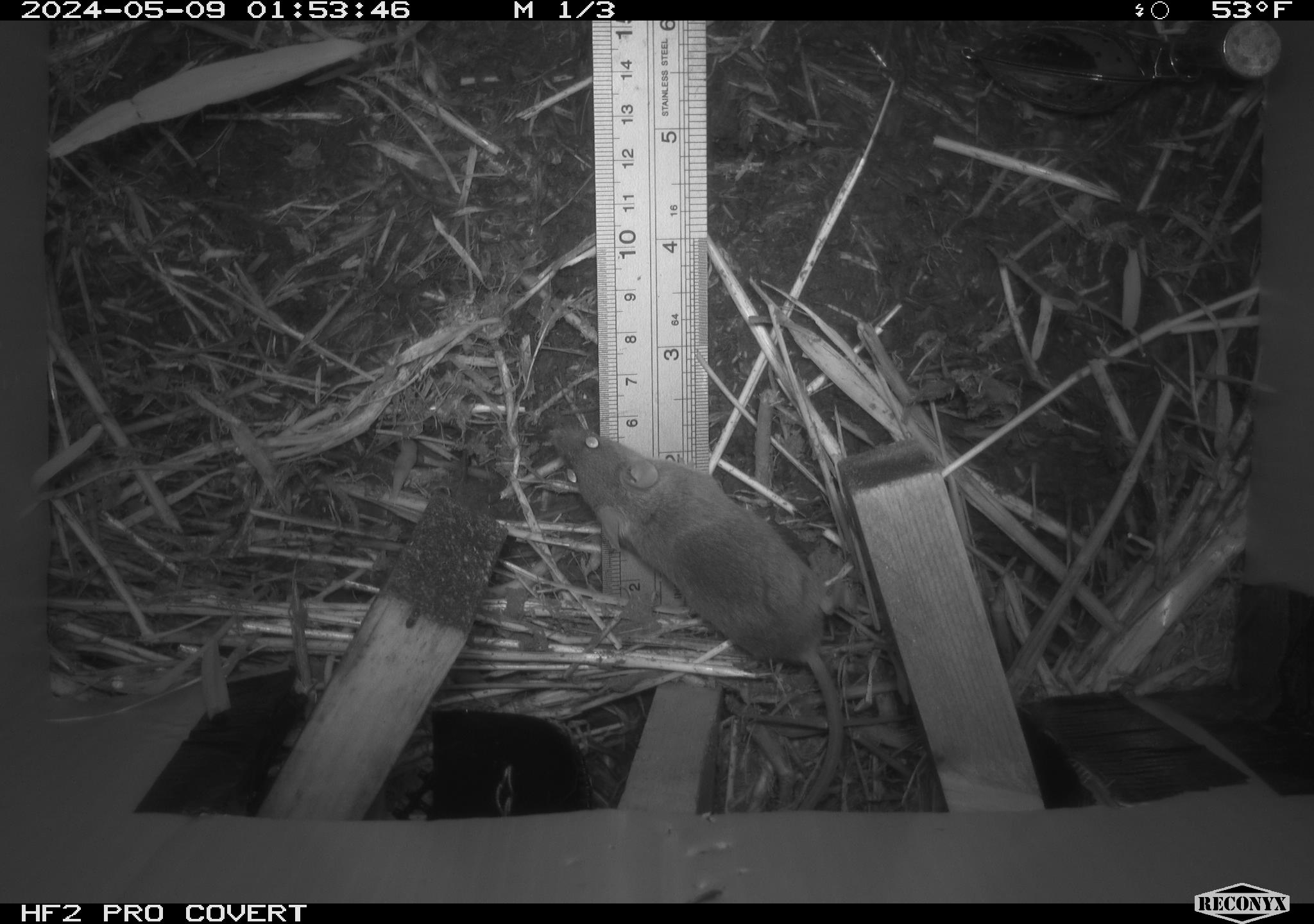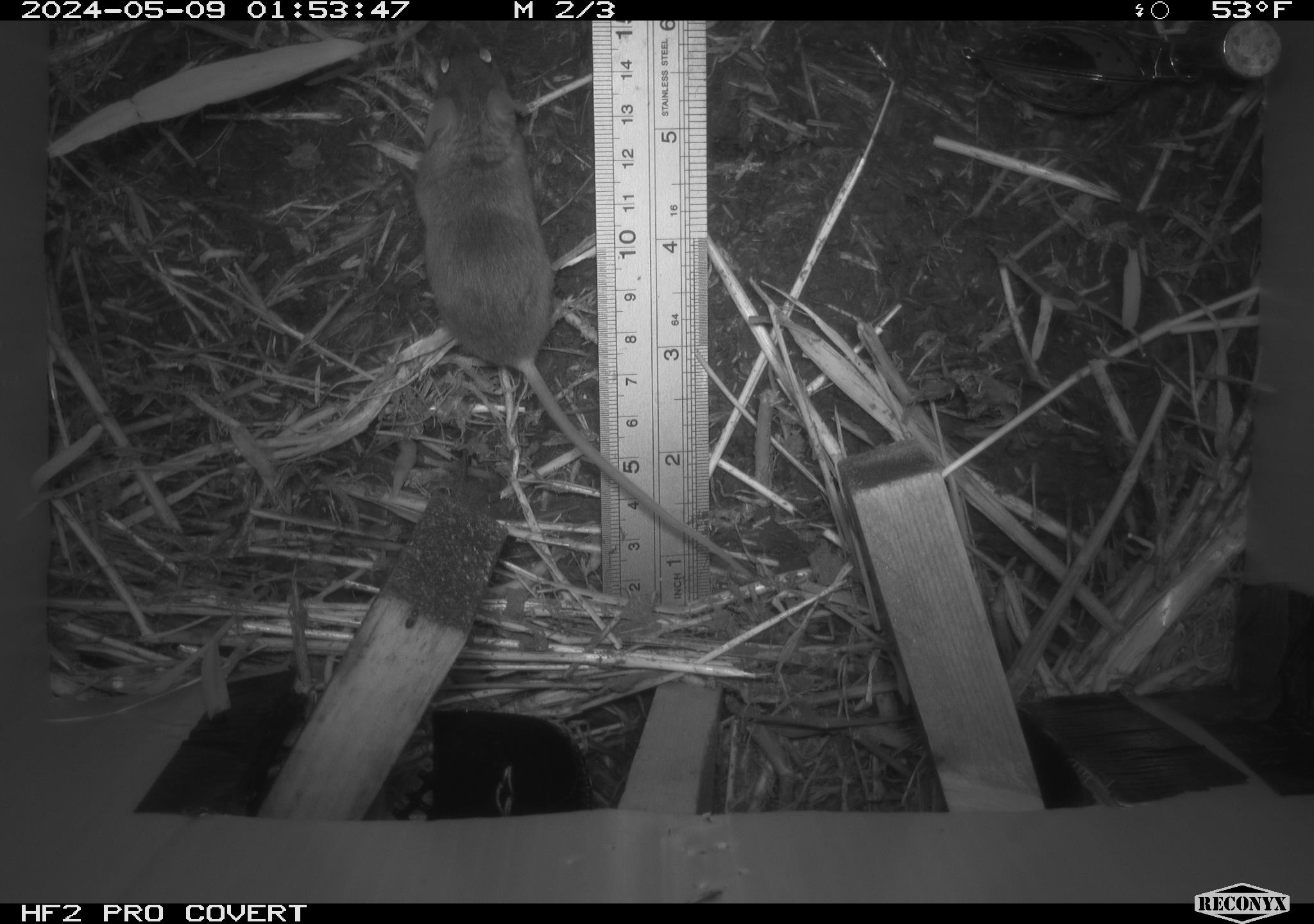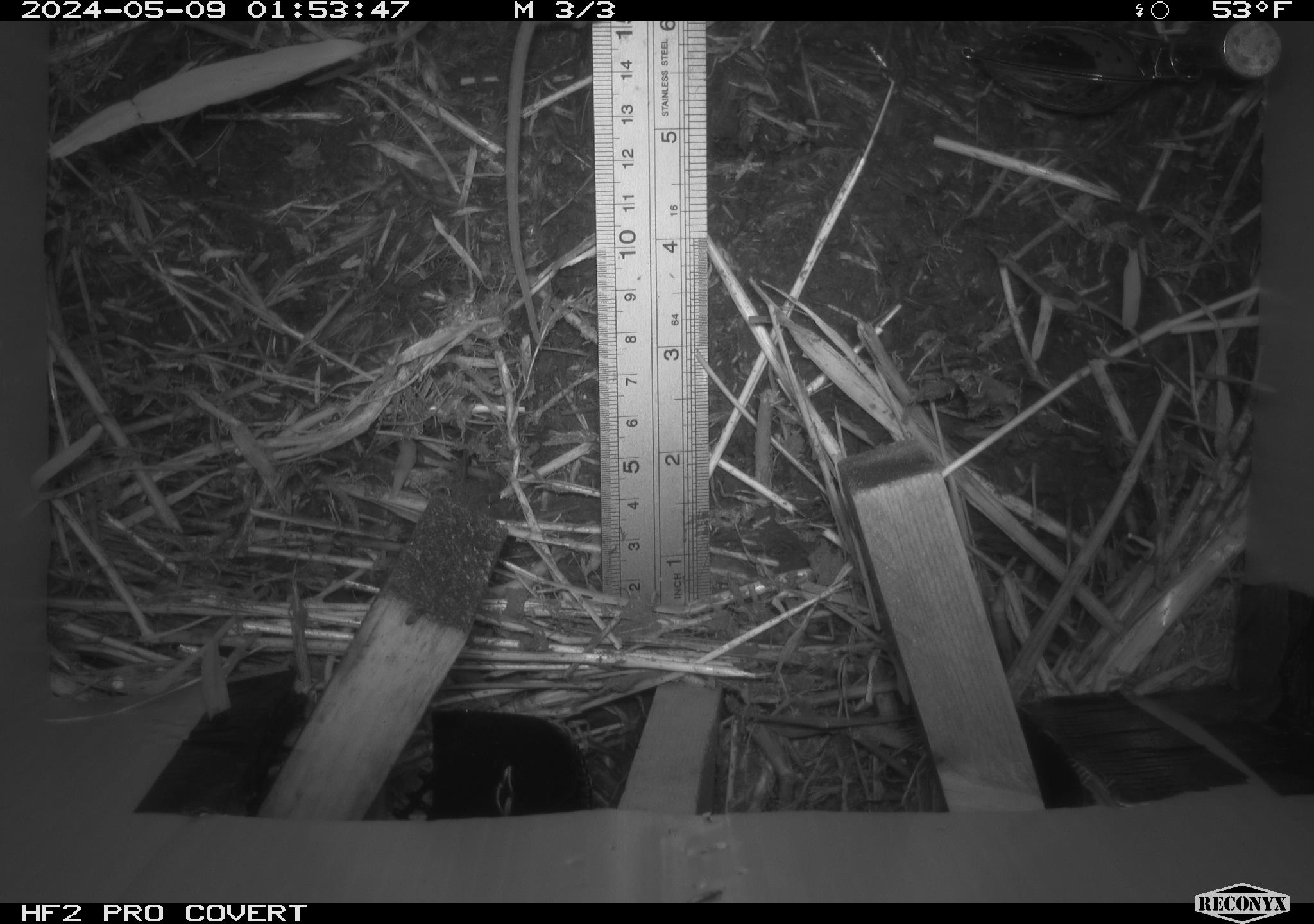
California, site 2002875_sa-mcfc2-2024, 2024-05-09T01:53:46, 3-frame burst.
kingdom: Animalia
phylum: Chordata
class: Mammalia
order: Rodentia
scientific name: Rodentia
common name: rodent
Rodent (Rodentia).